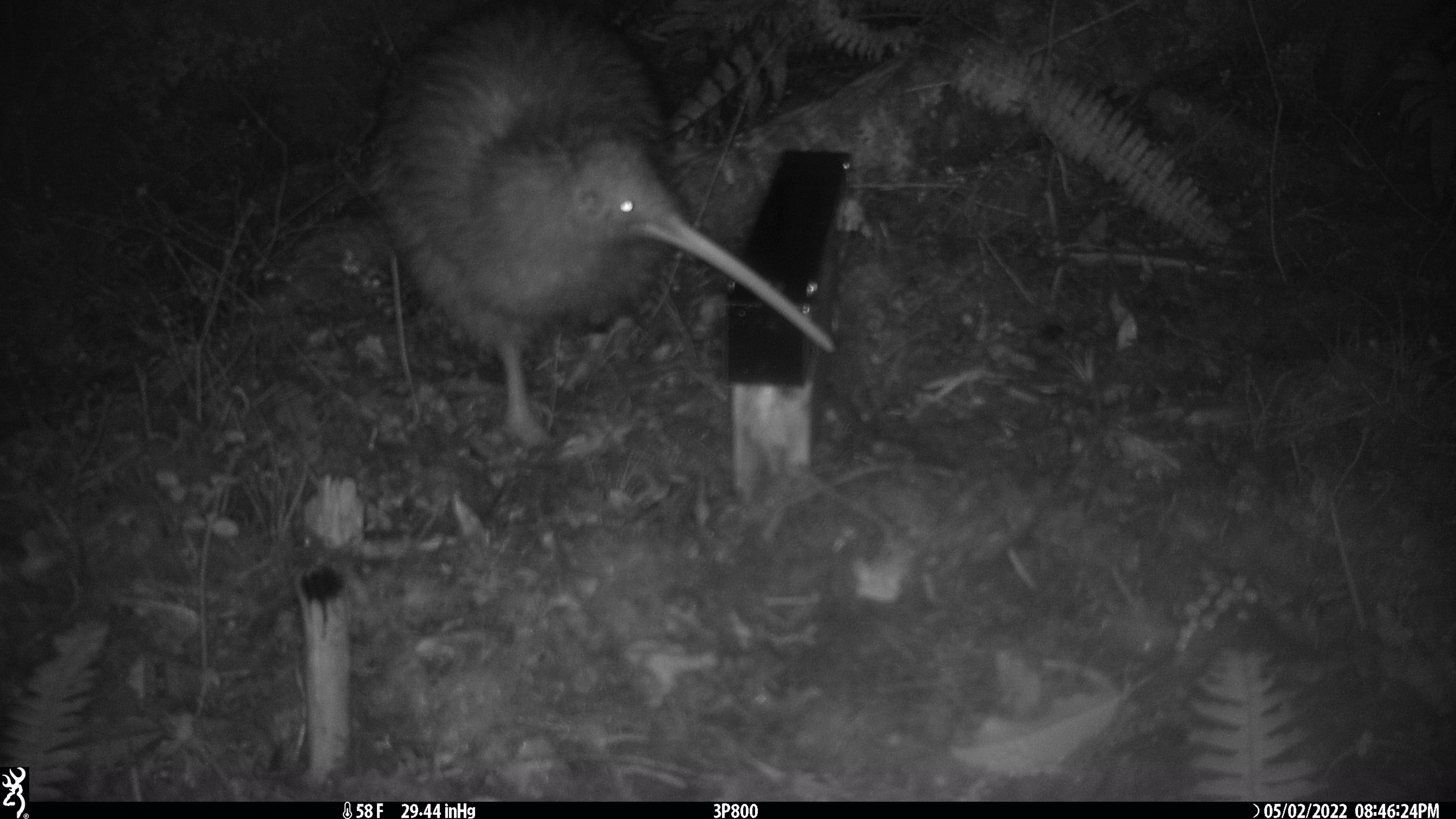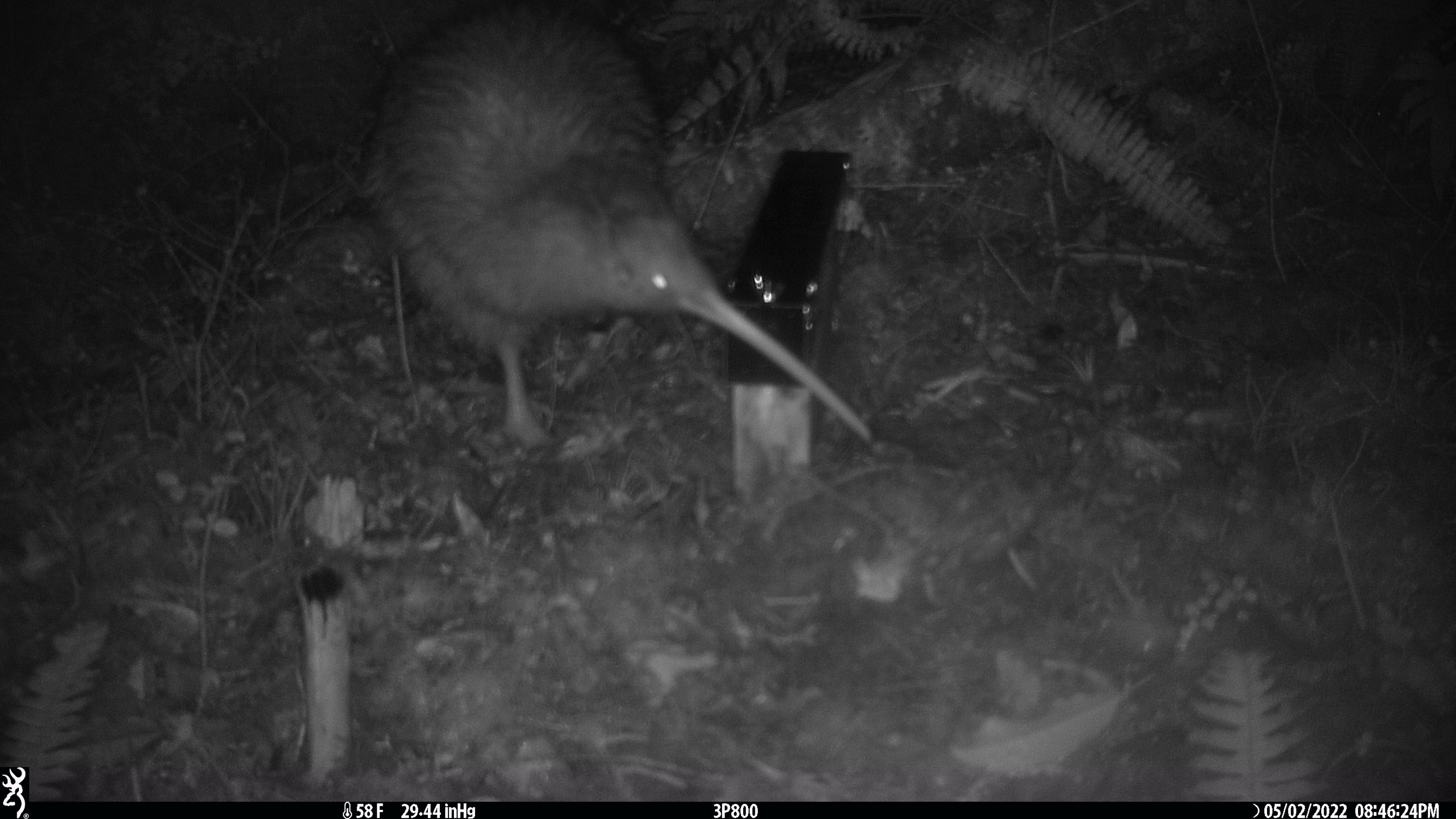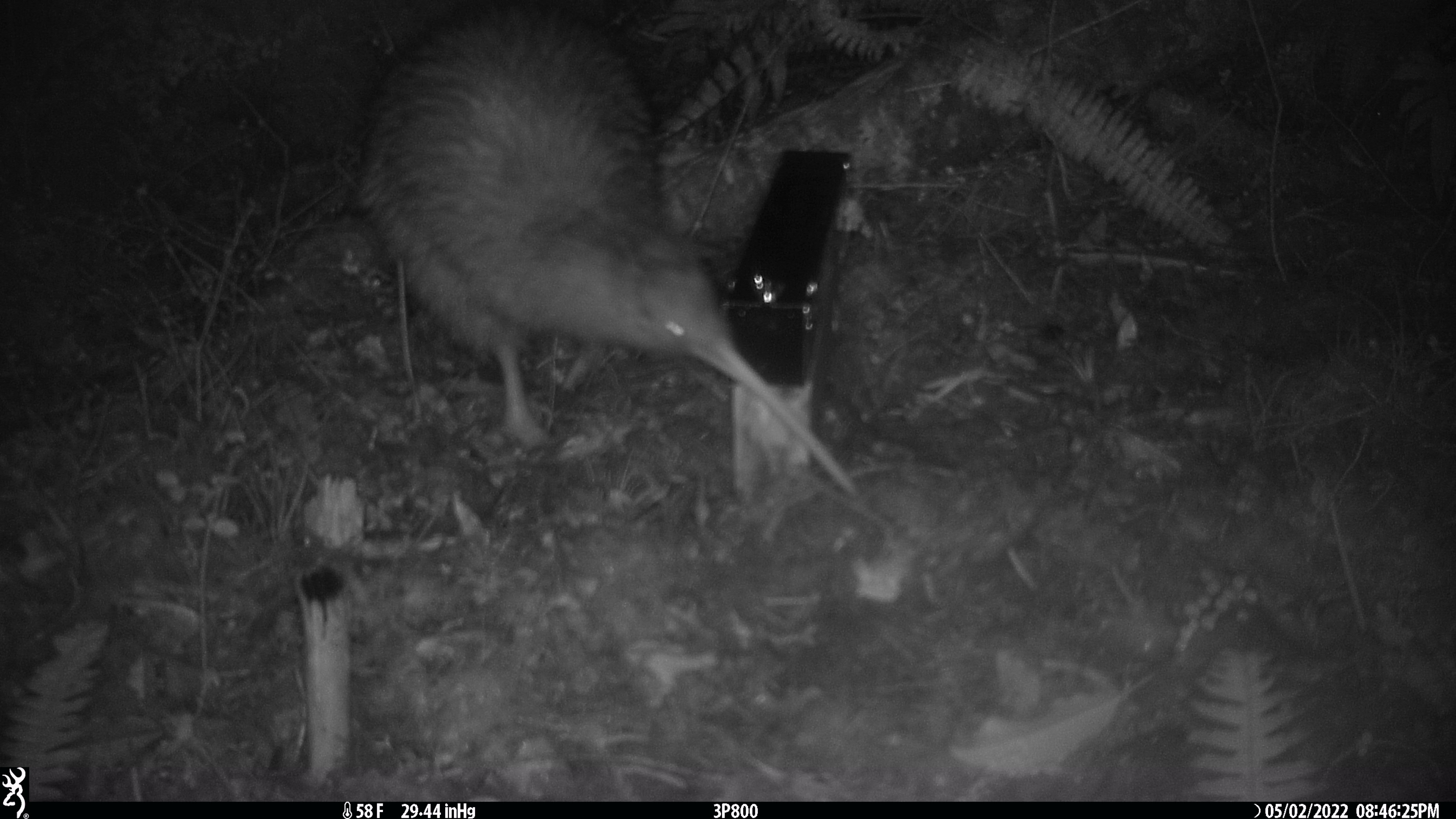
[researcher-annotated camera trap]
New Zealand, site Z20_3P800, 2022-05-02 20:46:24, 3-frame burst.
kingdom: Animalia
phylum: Chordata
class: Aves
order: Apterygiformes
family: Apterygidae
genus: Apteryx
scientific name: Apteryx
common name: kiwi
Kiwi (Apteryx).